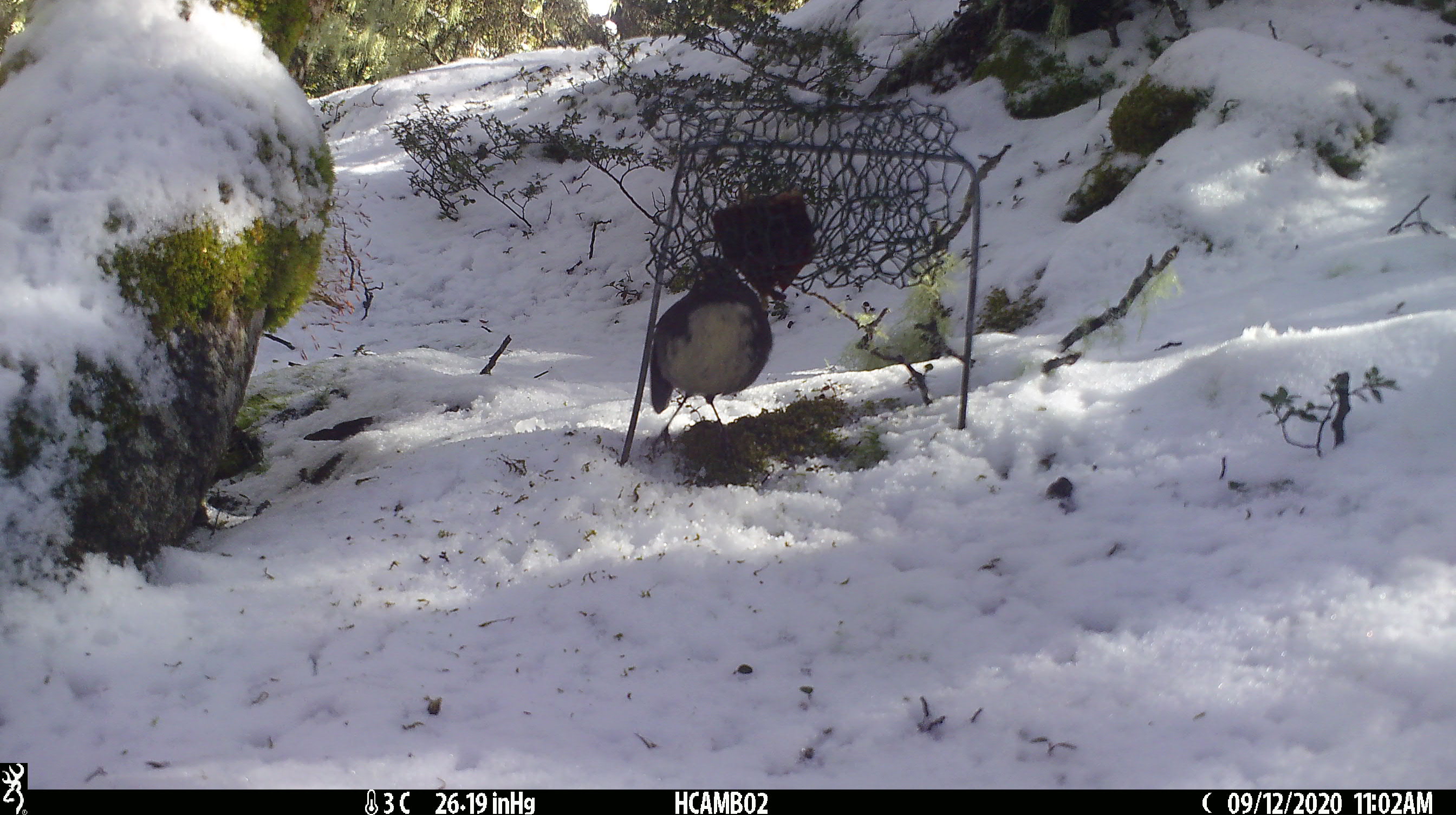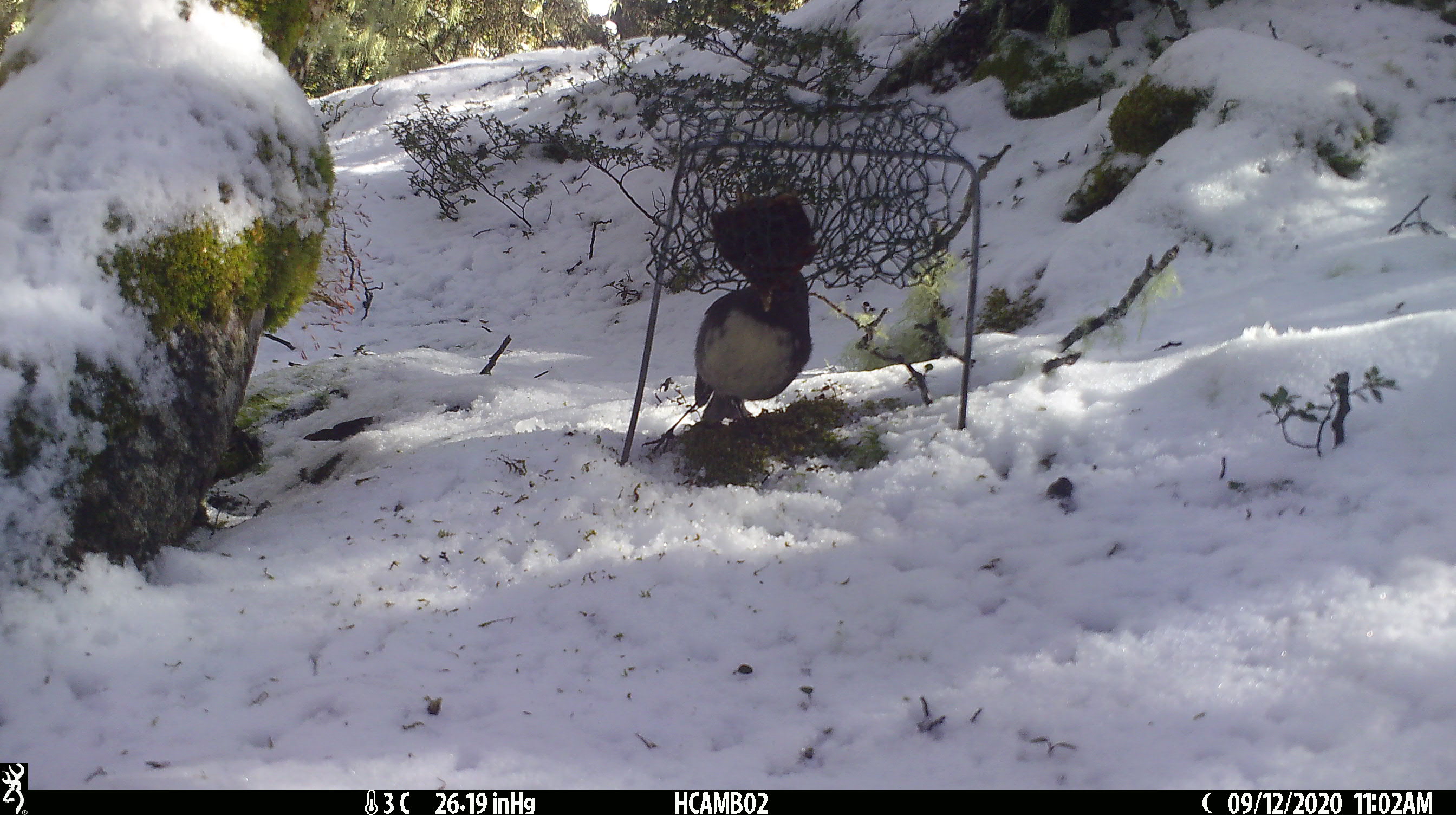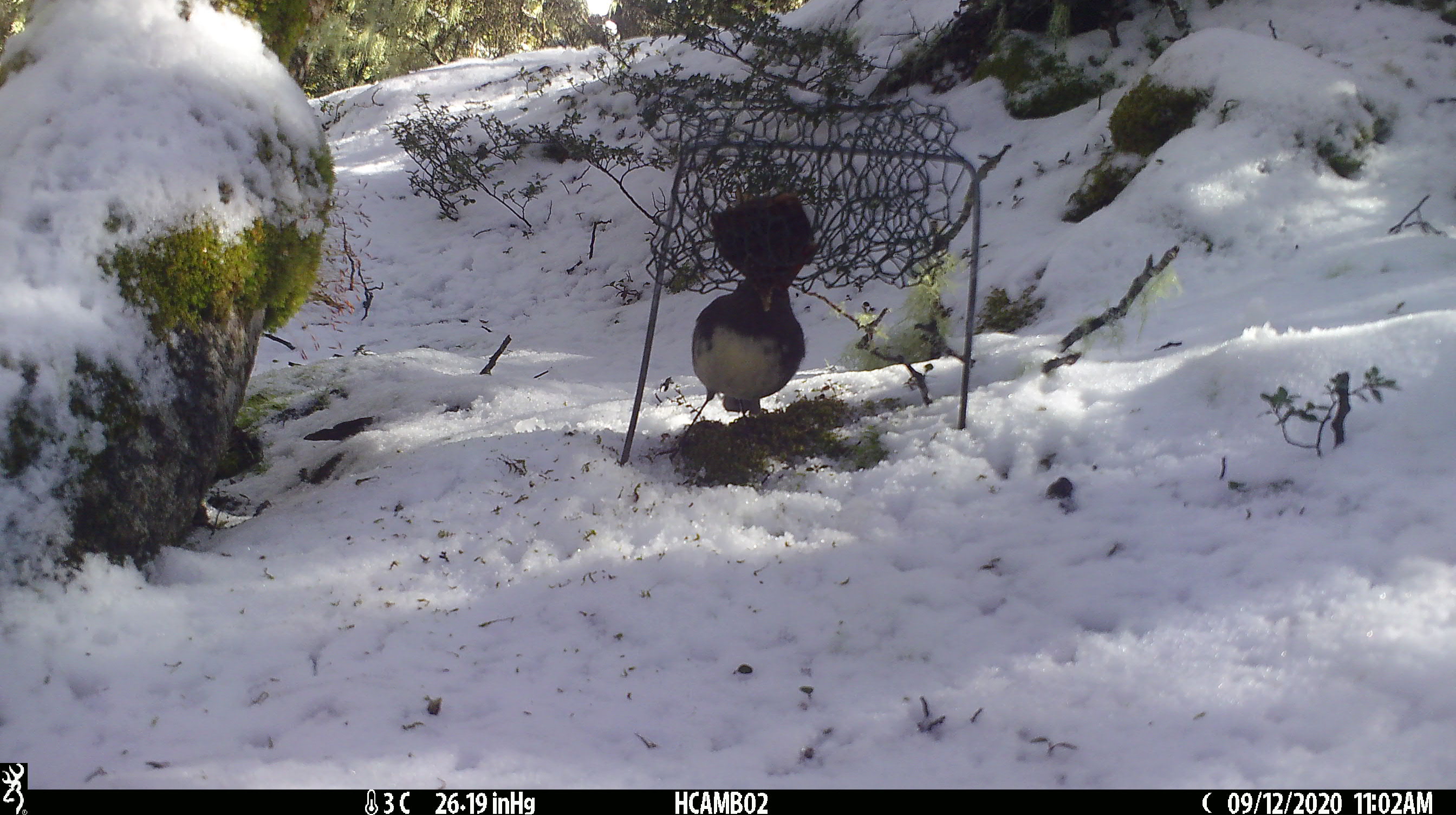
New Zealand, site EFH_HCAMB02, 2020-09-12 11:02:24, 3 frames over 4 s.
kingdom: Animalia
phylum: Chordata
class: Aves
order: Passeriformes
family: Petroicidae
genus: Petroica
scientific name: Petroica australis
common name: new zealand robin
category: robin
Robin (new zealand robin) (Petroica australis).